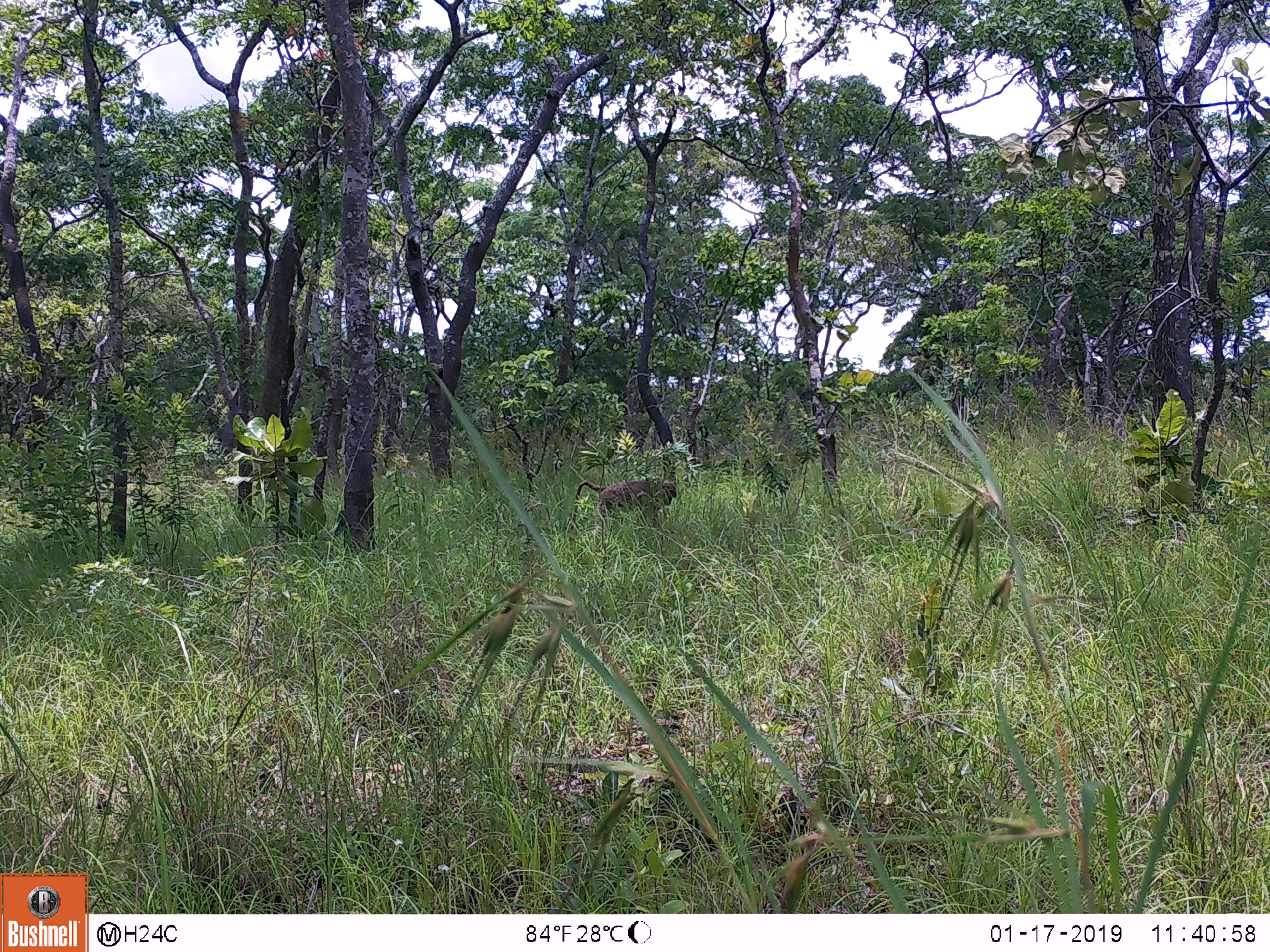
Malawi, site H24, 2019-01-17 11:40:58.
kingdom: Animalia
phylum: Chordata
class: Mammalia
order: Primates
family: Cercopithecidae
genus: Papio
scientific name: Papio cynocephalus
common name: yellow baboon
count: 1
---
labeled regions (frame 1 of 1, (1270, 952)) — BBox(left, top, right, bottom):
yellow baboon: BBox(570, 476, 681, 533)